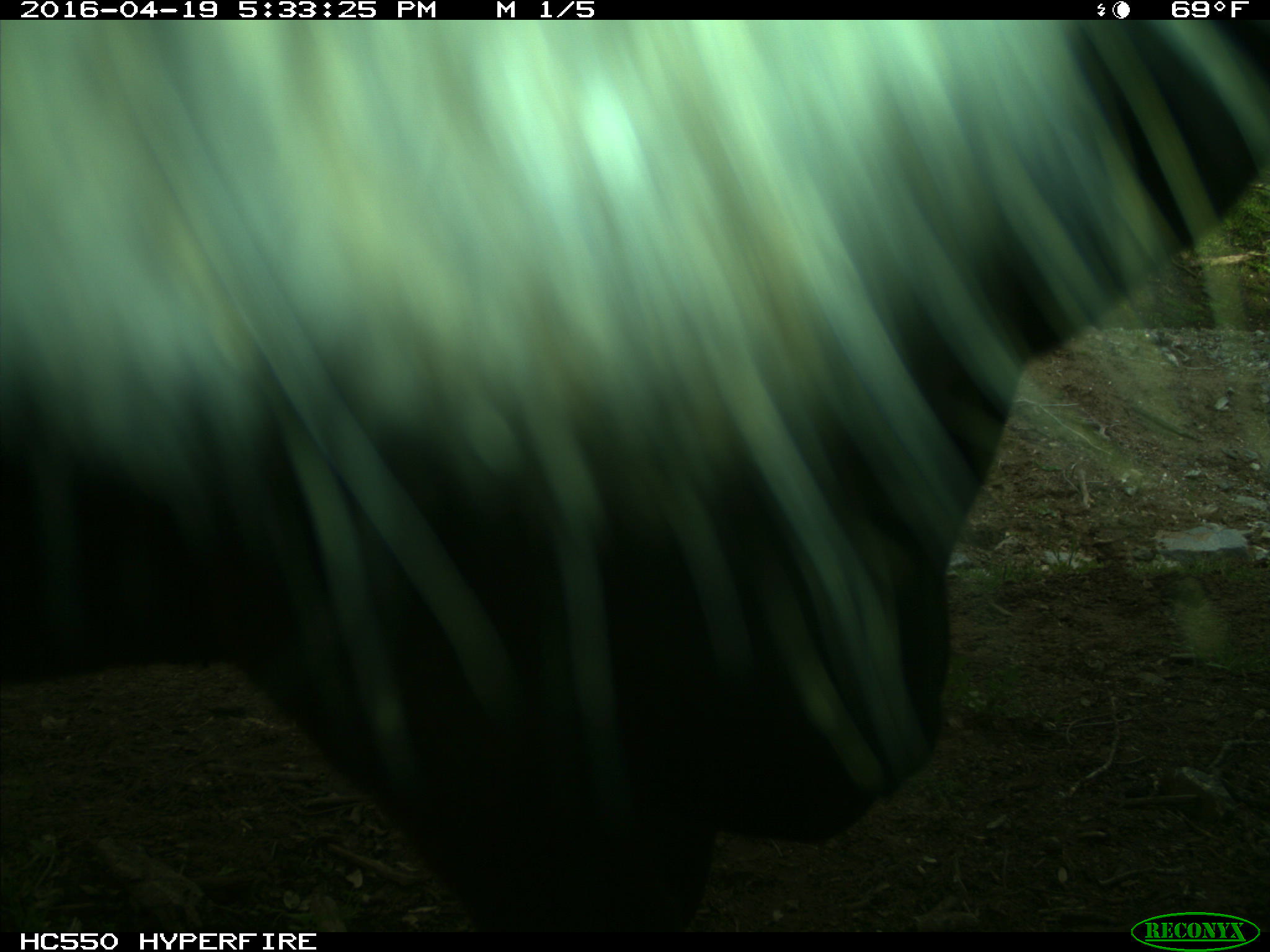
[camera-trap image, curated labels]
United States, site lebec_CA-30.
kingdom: Animalia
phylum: Chordata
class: Mammalia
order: Artiodactyla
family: Bovidae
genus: Bos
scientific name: Bos taurus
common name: domestic cow